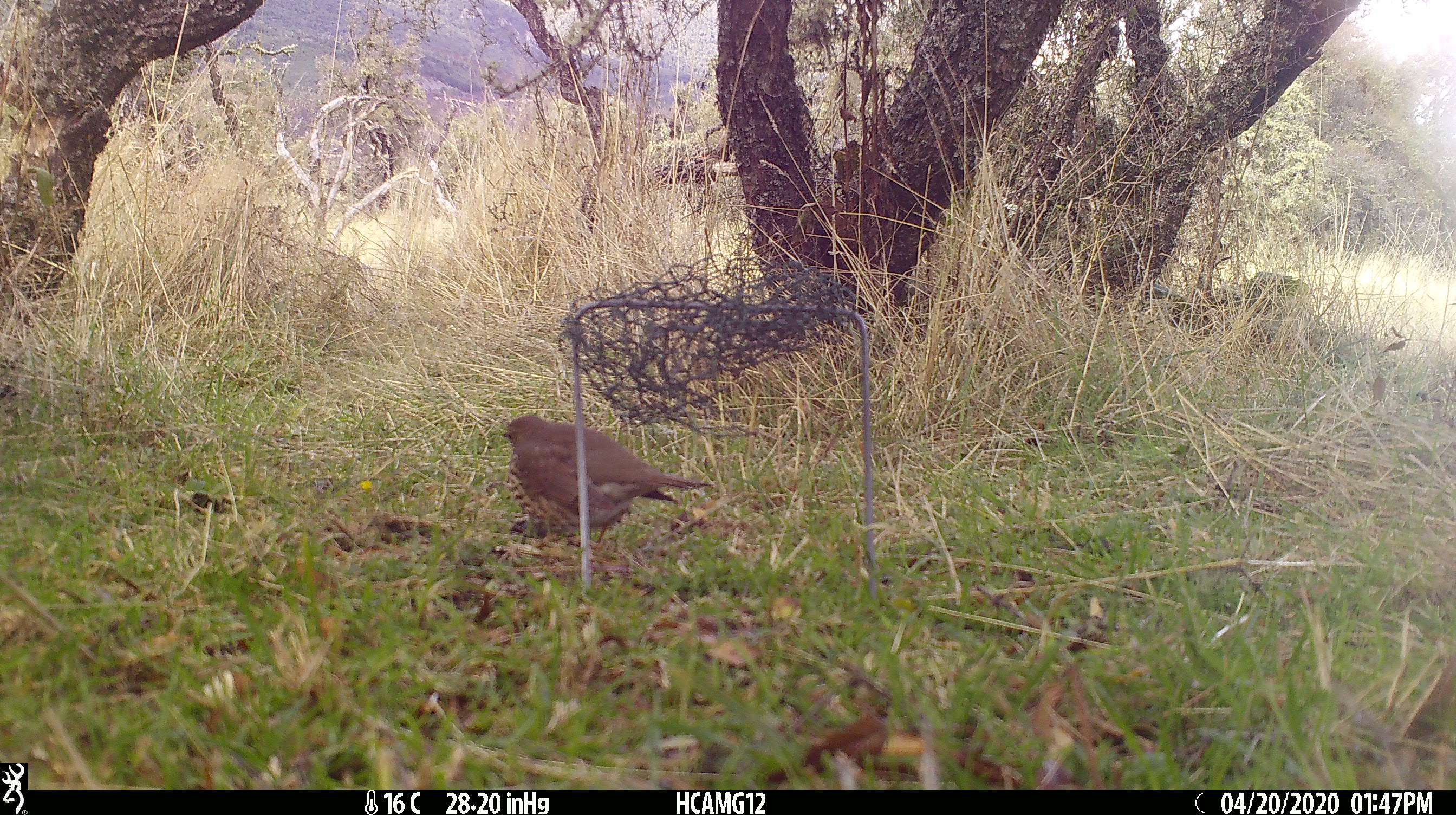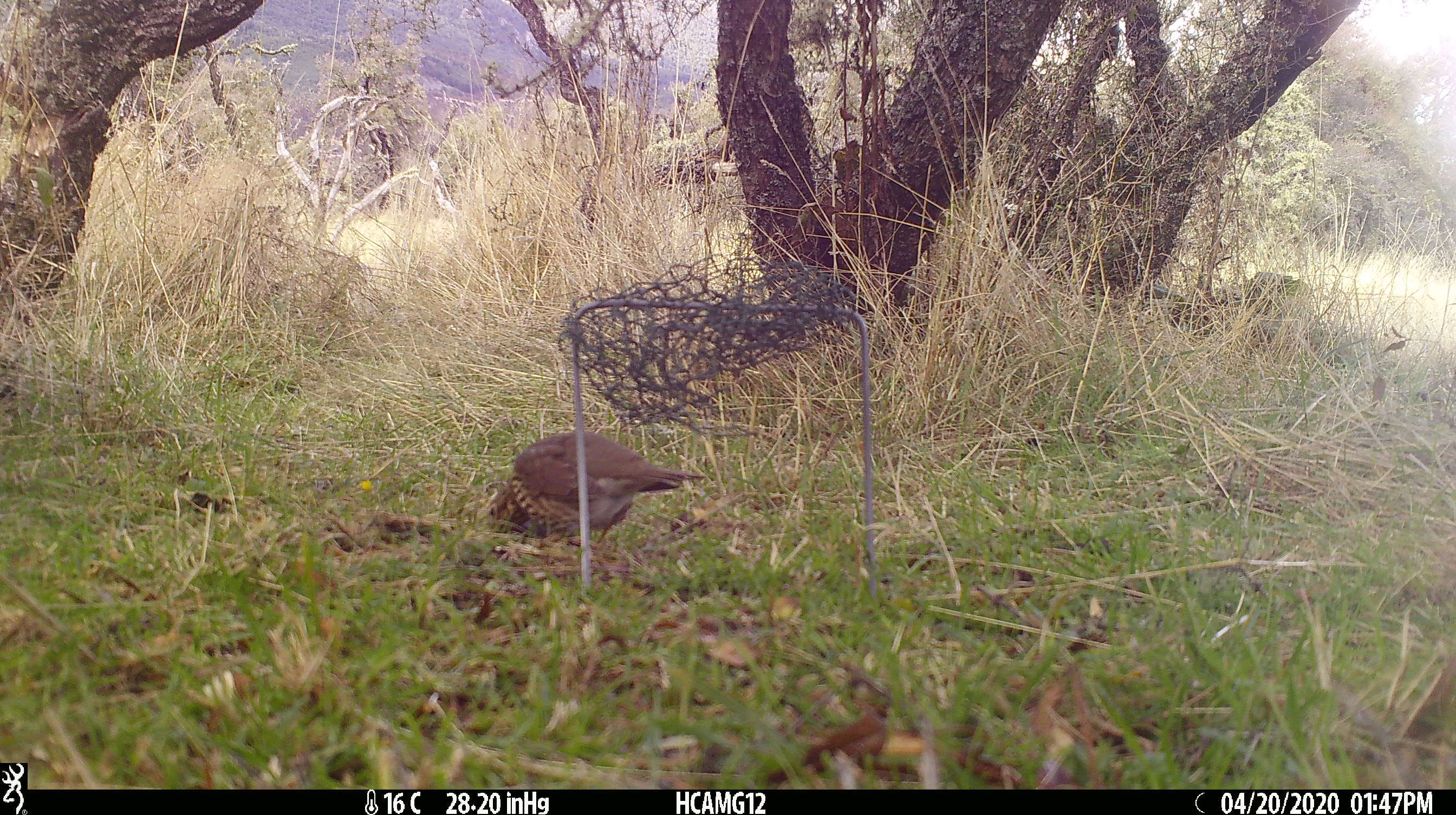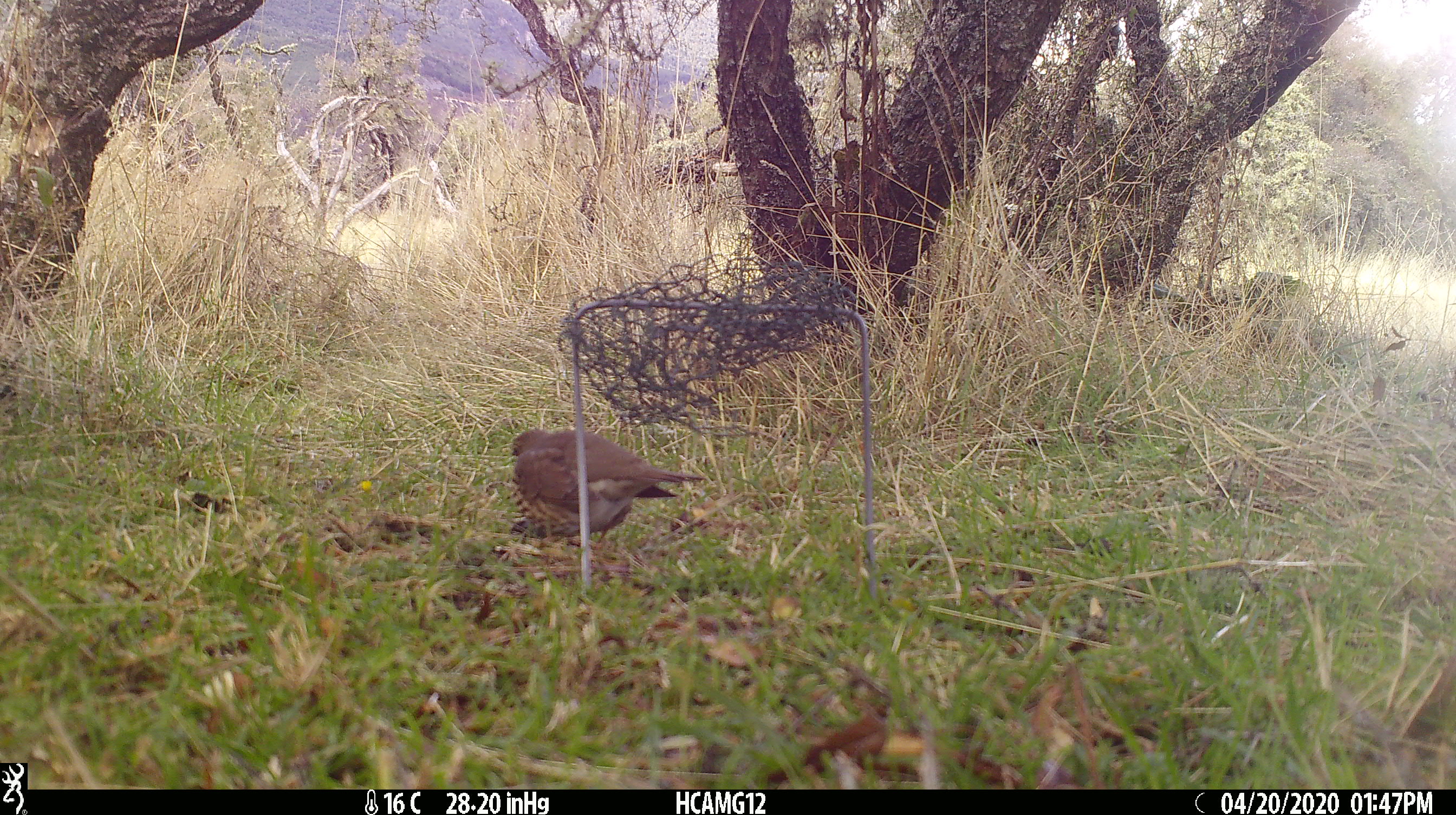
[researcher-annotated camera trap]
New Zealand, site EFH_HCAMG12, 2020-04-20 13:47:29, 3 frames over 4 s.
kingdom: Animalia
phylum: Chordata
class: Aves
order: Passeriformes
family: Turdidae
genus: Turdus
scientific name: Turdus philomelos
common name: song thrush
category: thrush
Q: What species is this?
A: Thrush (song thrush) (Turdus philomelos).